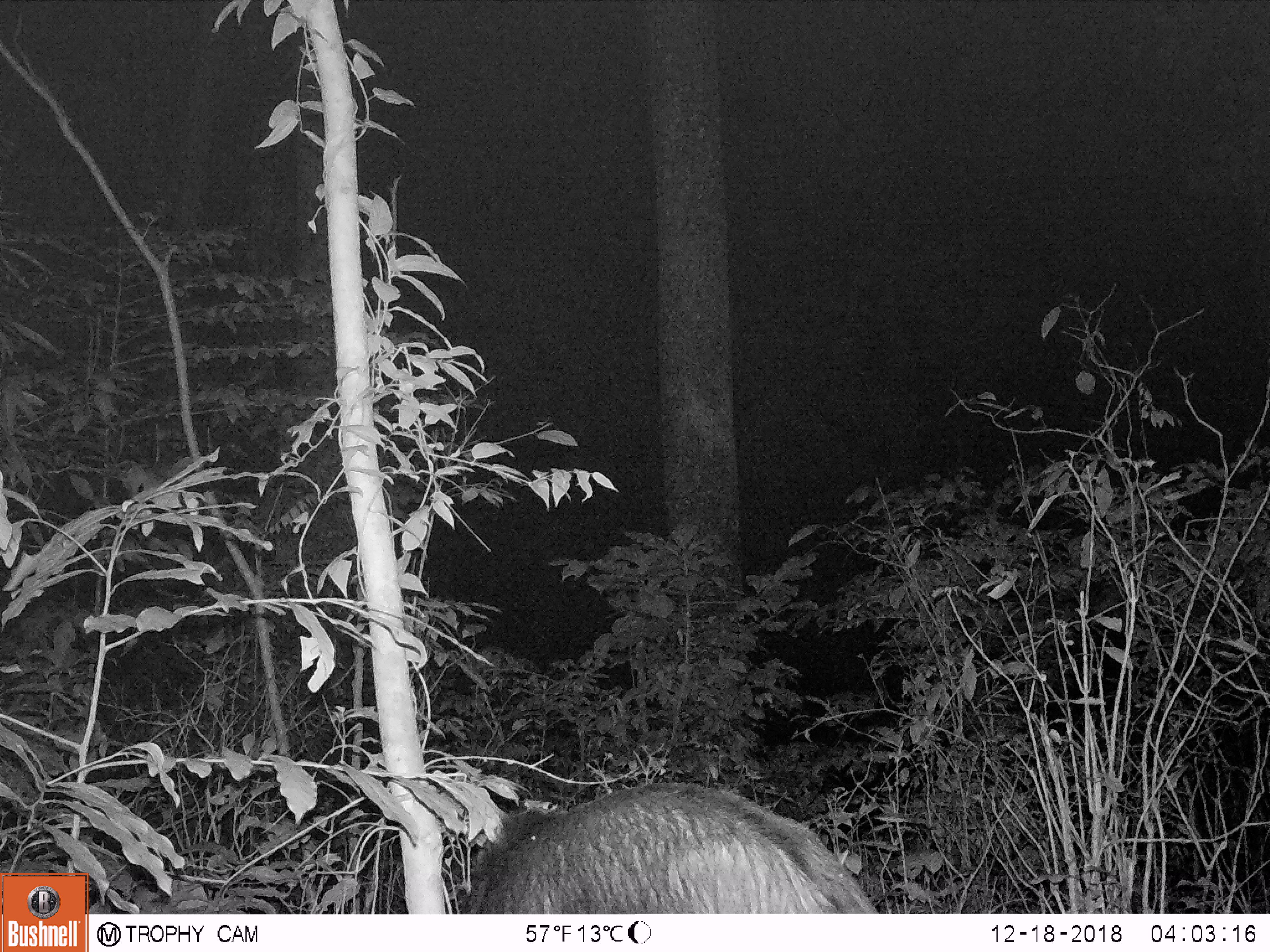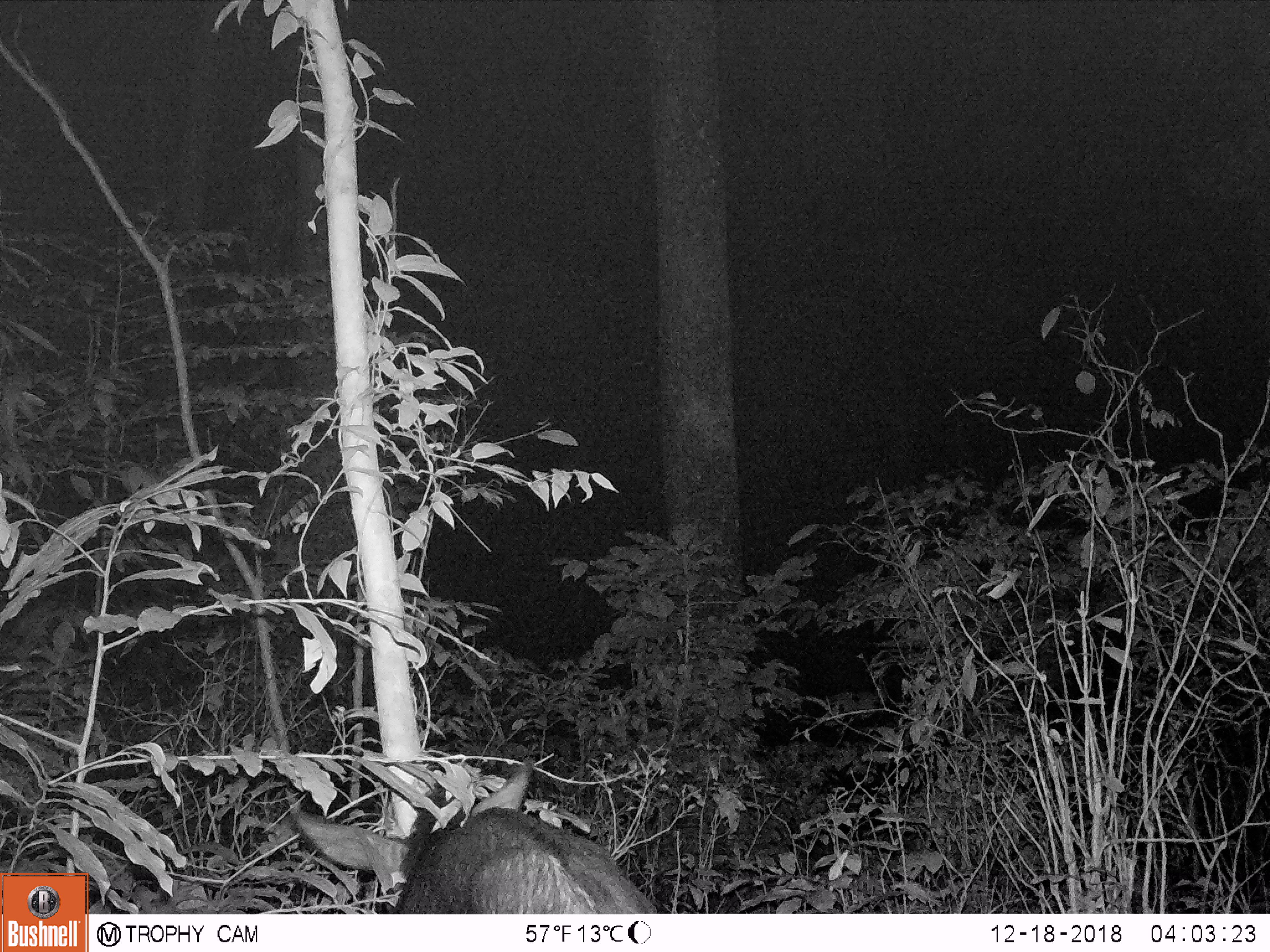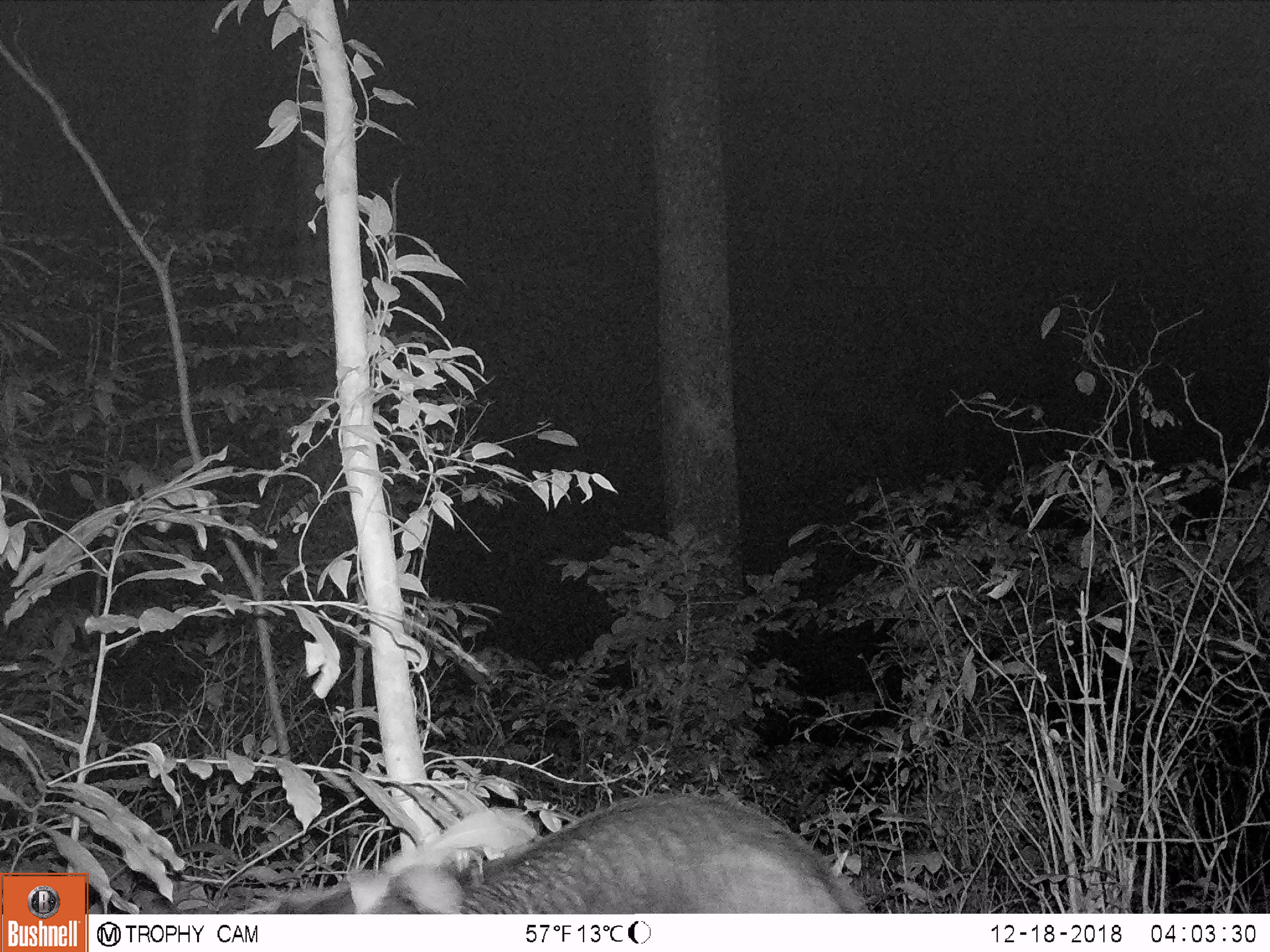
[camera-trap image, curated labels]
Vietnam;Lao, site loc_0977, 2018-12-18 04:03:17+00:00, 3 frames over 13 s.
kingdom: Animalia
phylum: Chordata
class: Mammalia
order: Artiodactyla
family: Bovidae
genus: Capricornis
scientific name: Capricornis sumatraensis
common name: chinese serow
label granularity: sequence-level